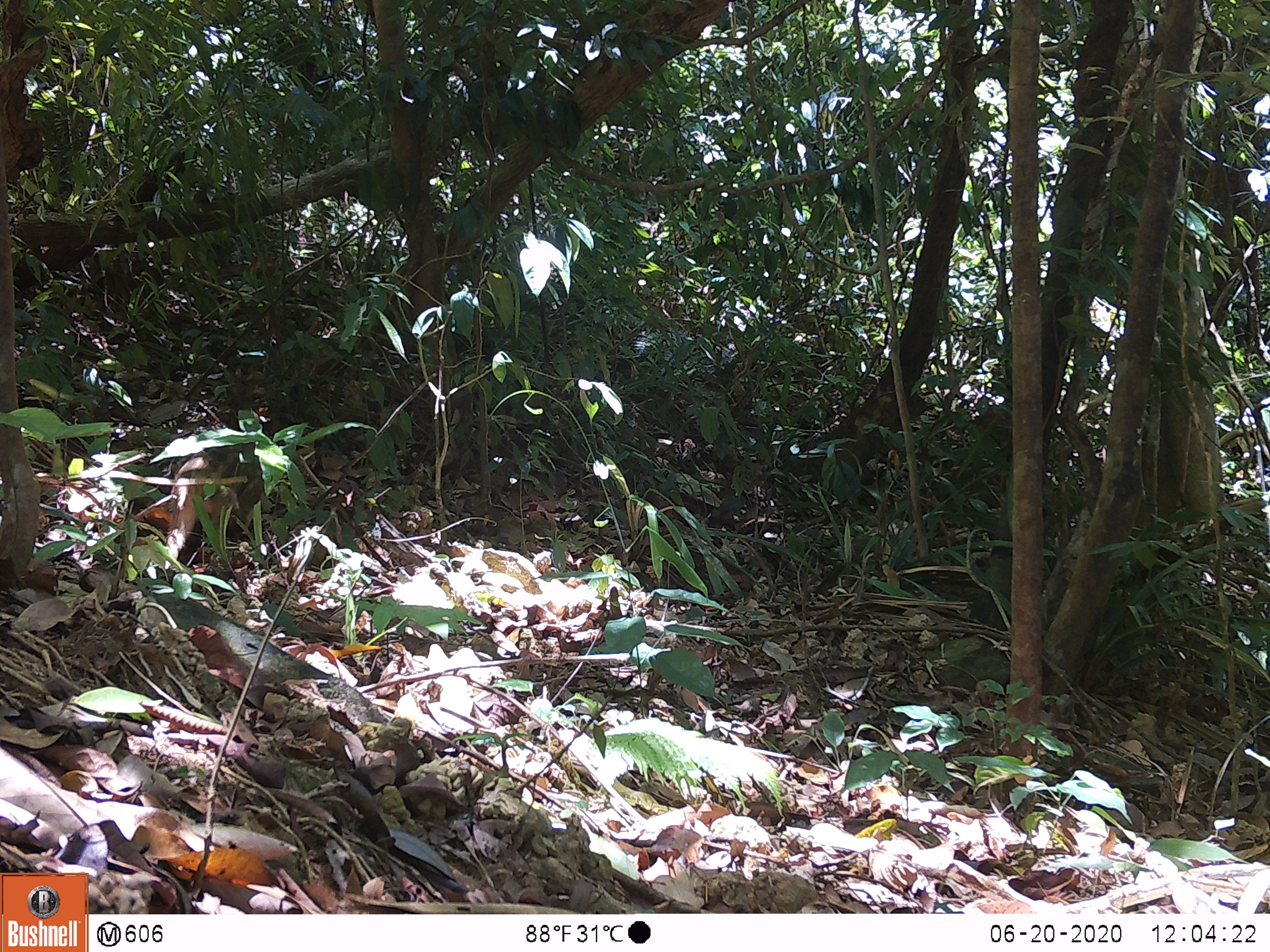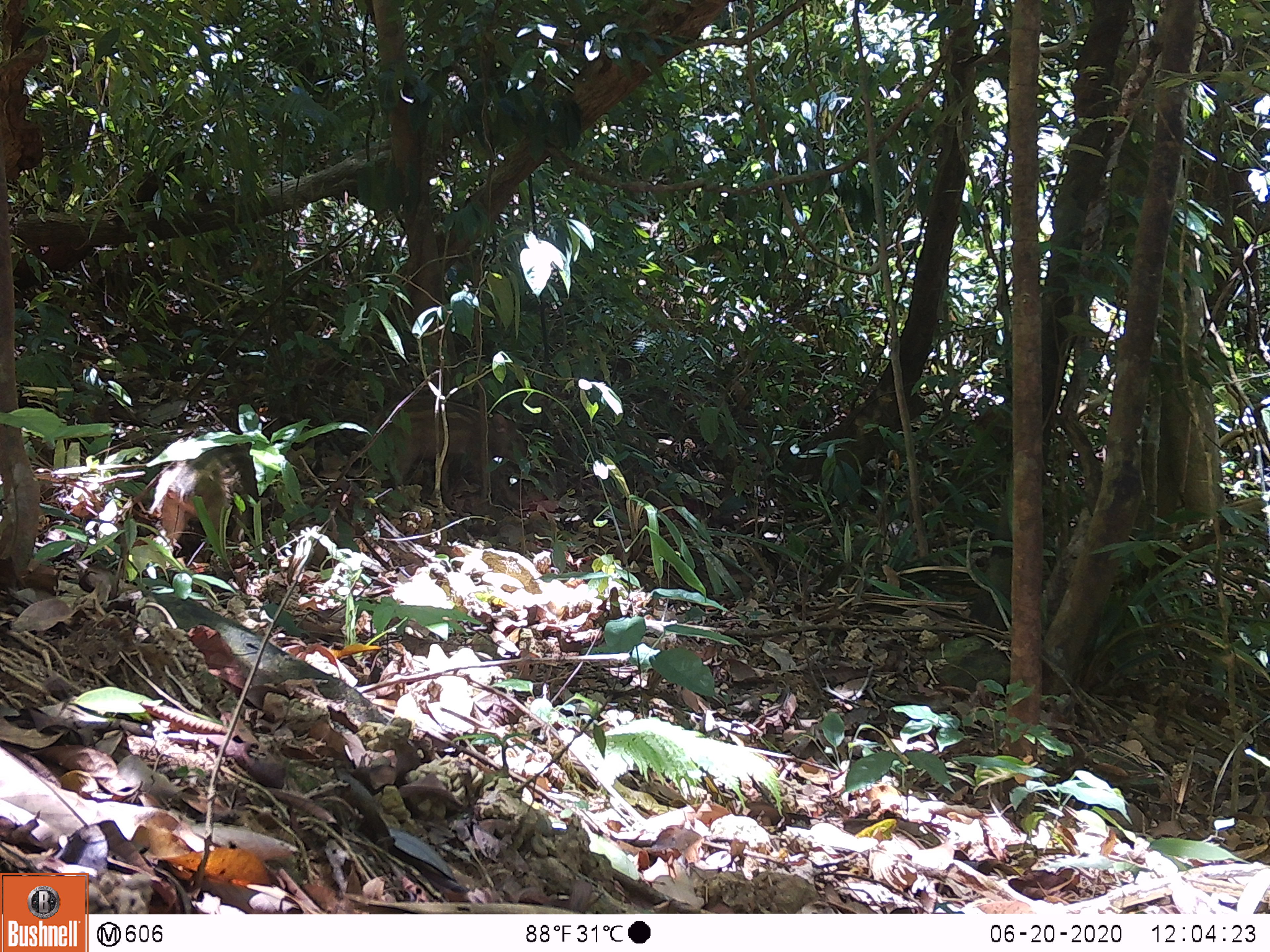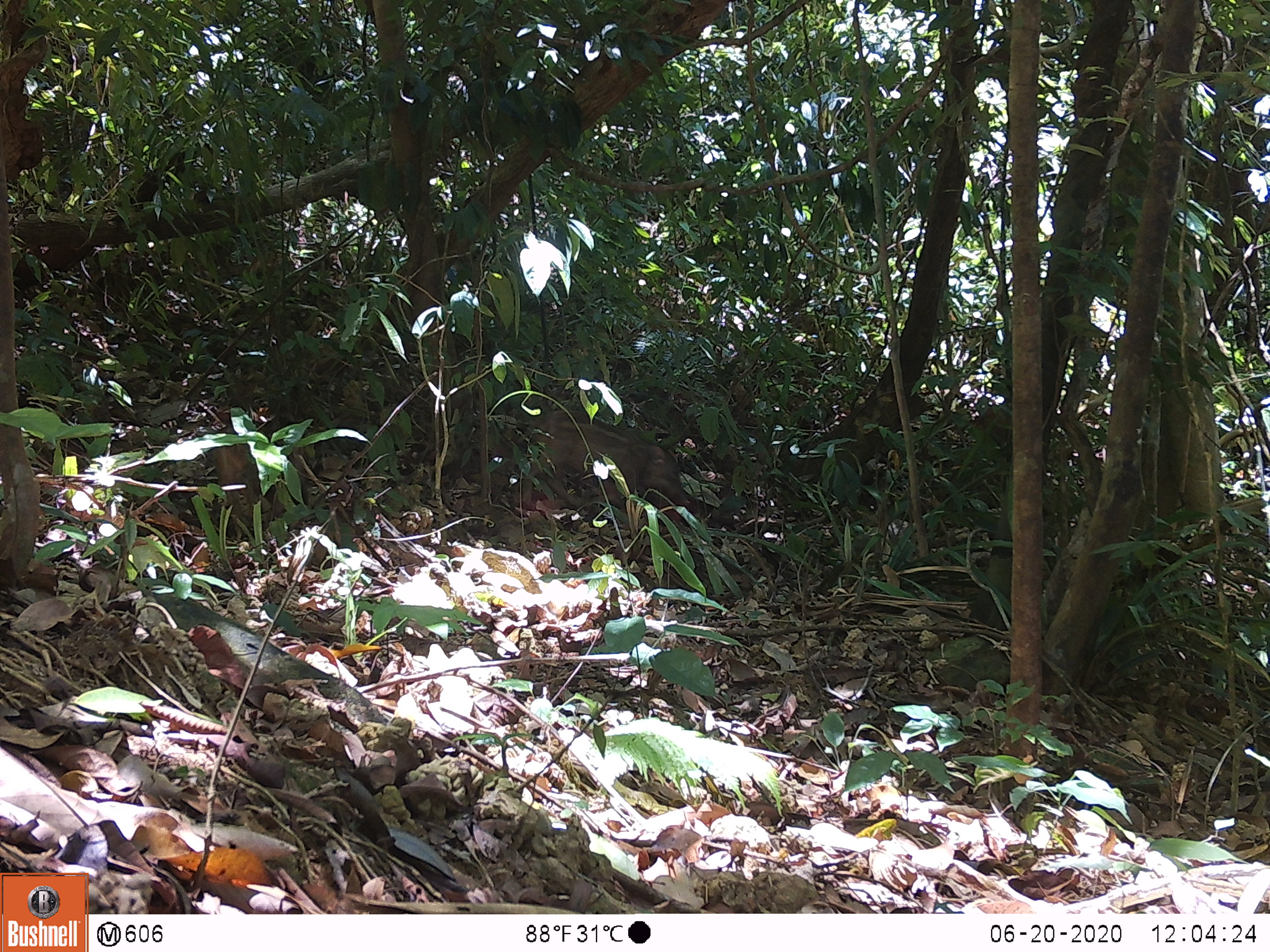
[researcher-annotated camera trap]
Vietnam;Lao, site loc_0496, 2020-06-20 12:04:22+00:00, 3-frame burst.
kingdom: Animalia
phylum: Chordata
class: Mammalia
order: Artiodactyla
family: Suidae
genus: Sus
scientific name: Sus scrofa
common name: eurasian wild pig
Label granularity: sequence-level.